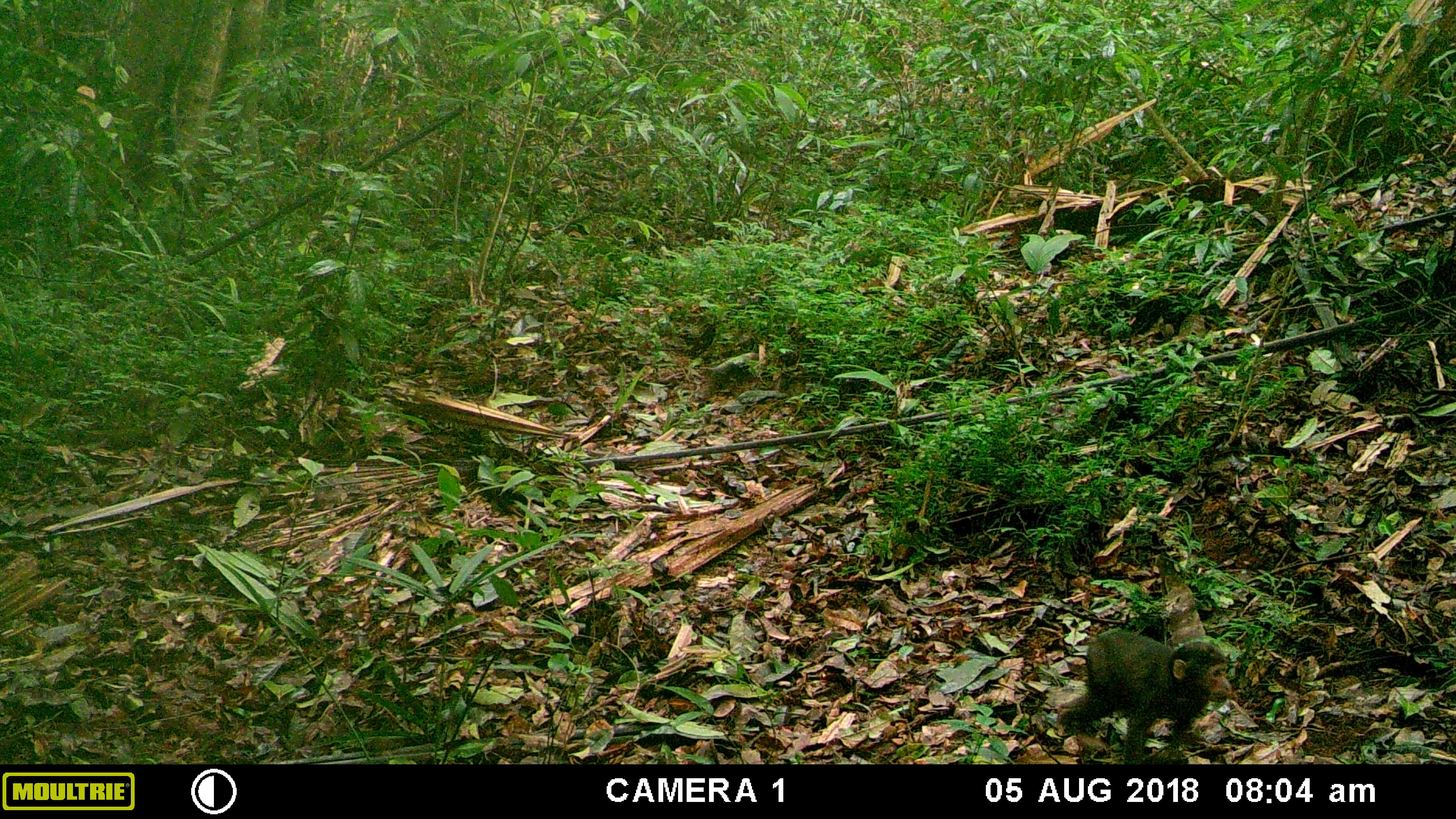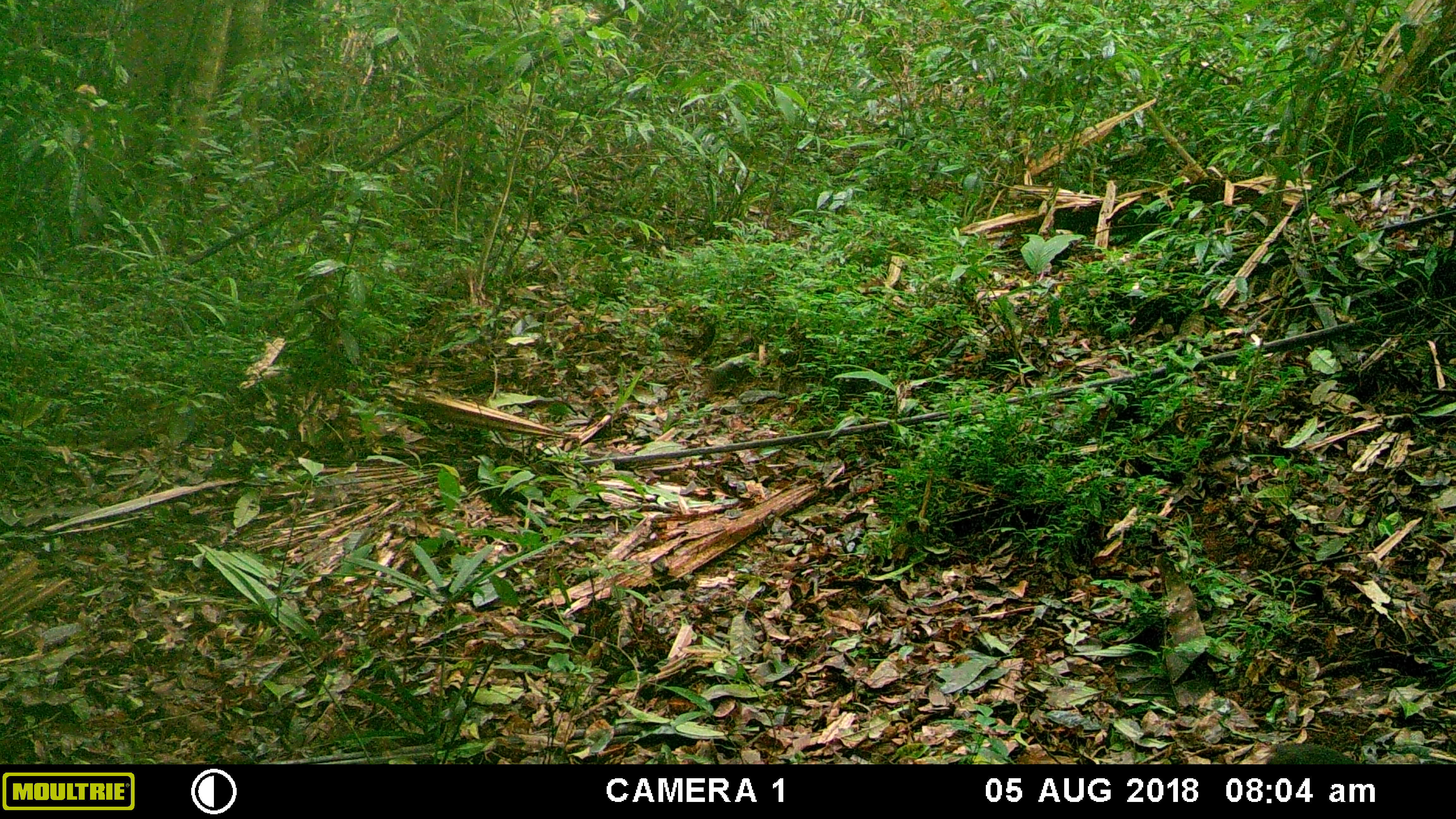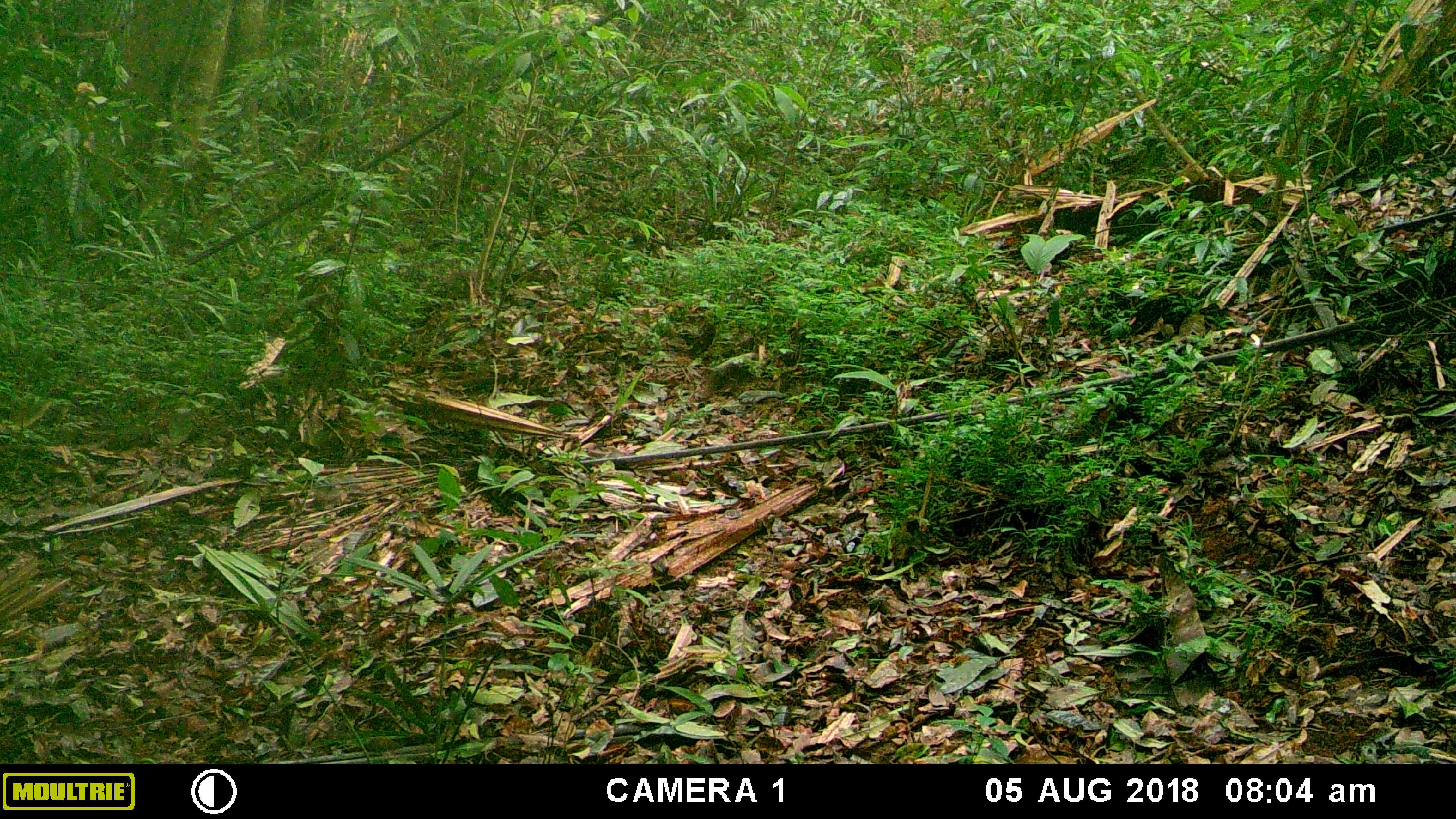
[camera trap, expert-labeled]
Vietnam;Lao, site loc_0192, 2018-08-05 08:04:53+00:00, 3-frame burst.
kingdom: Animalia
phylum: Chordata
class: Mammalia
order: Primates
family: Cercopithecidae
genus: Macaca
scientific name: Macaca arctoides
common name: stump-tailed macaque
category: stump tailed macaque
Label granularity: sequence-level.